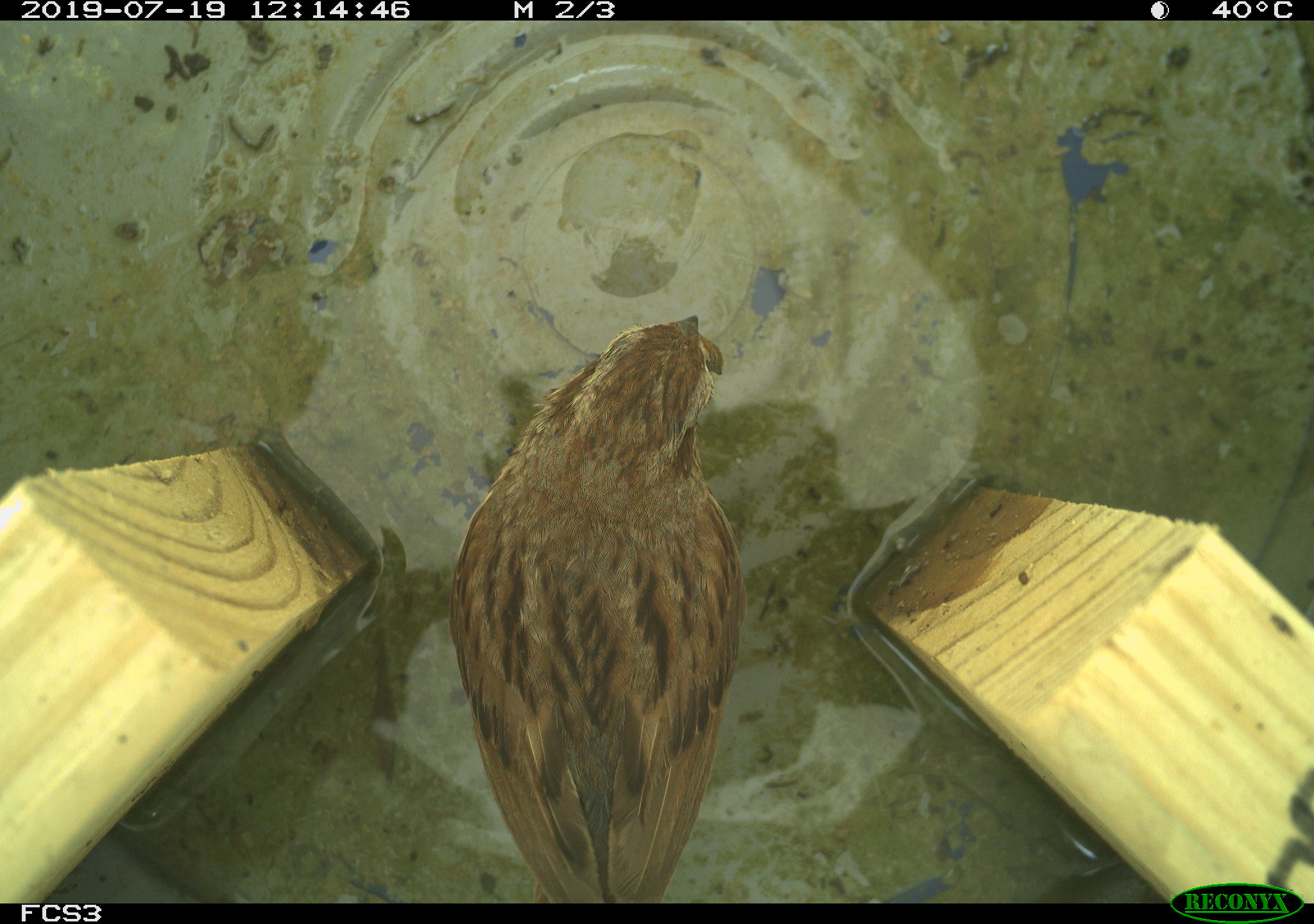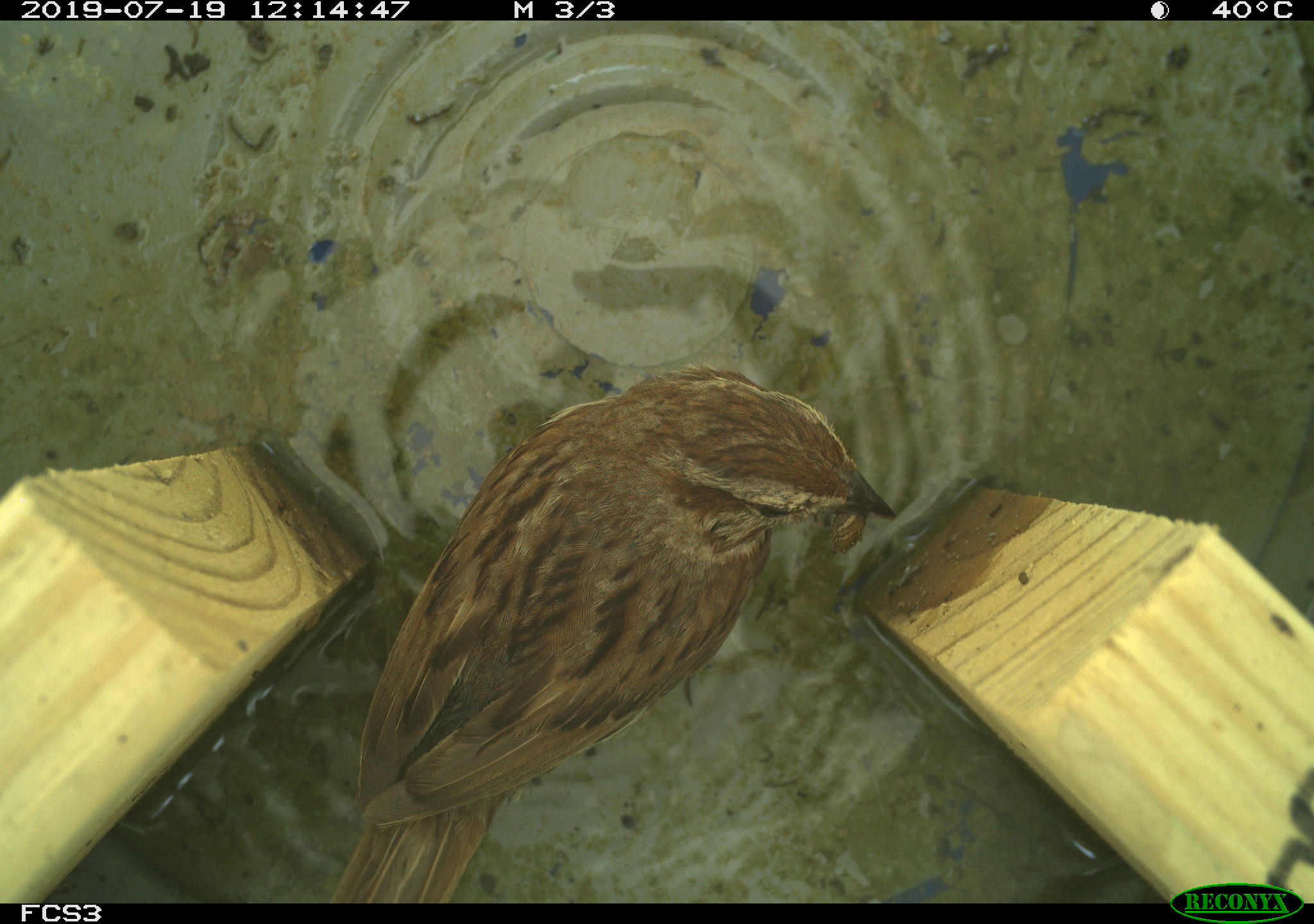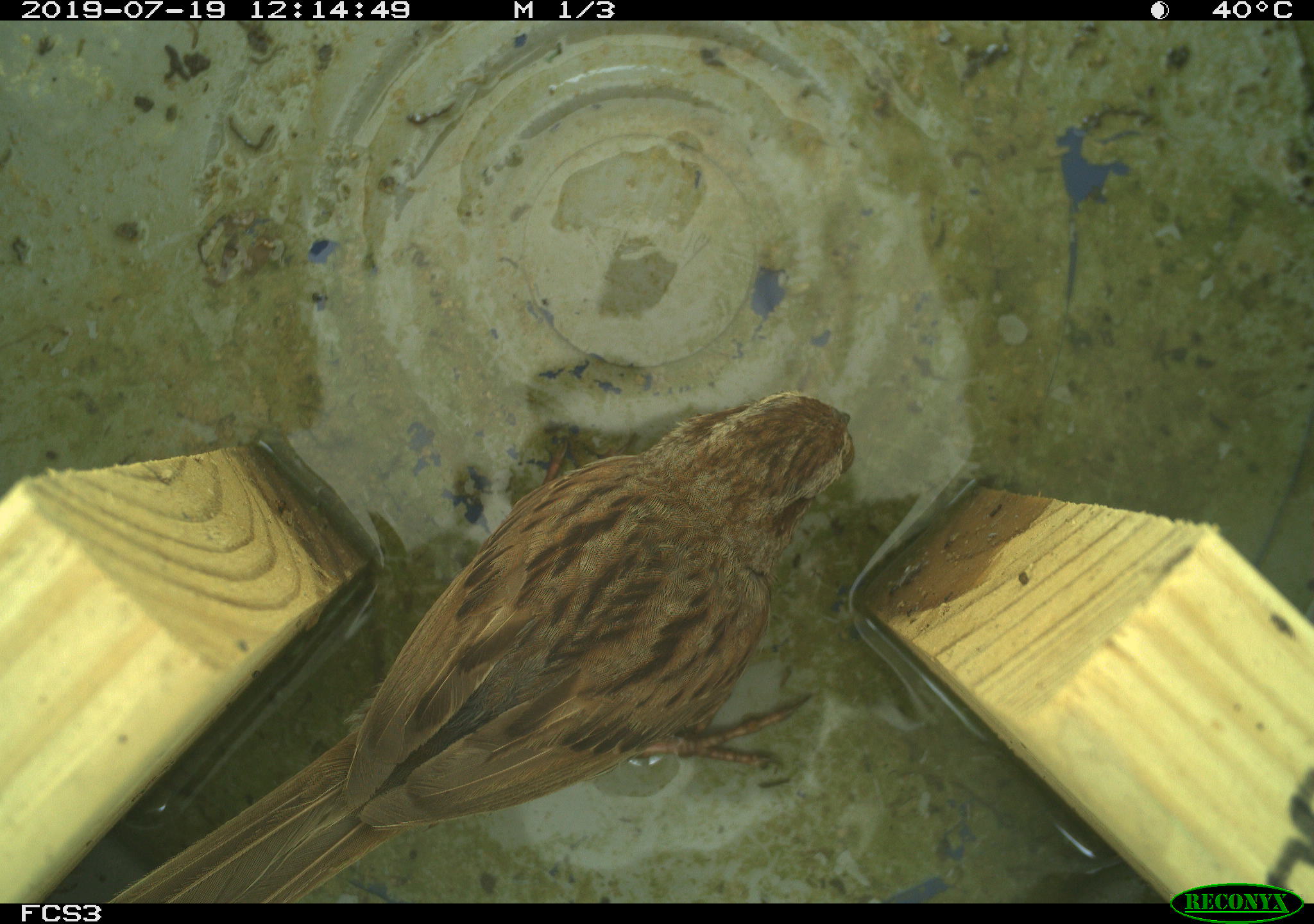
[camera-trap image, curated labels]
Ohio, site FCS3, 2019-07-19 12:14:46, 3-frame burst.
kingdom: Animalia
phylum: Chordata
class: Aves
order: Passeriformes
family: Passerellidae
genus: Melospiza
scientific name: Melospiza melodia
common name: song sparrow